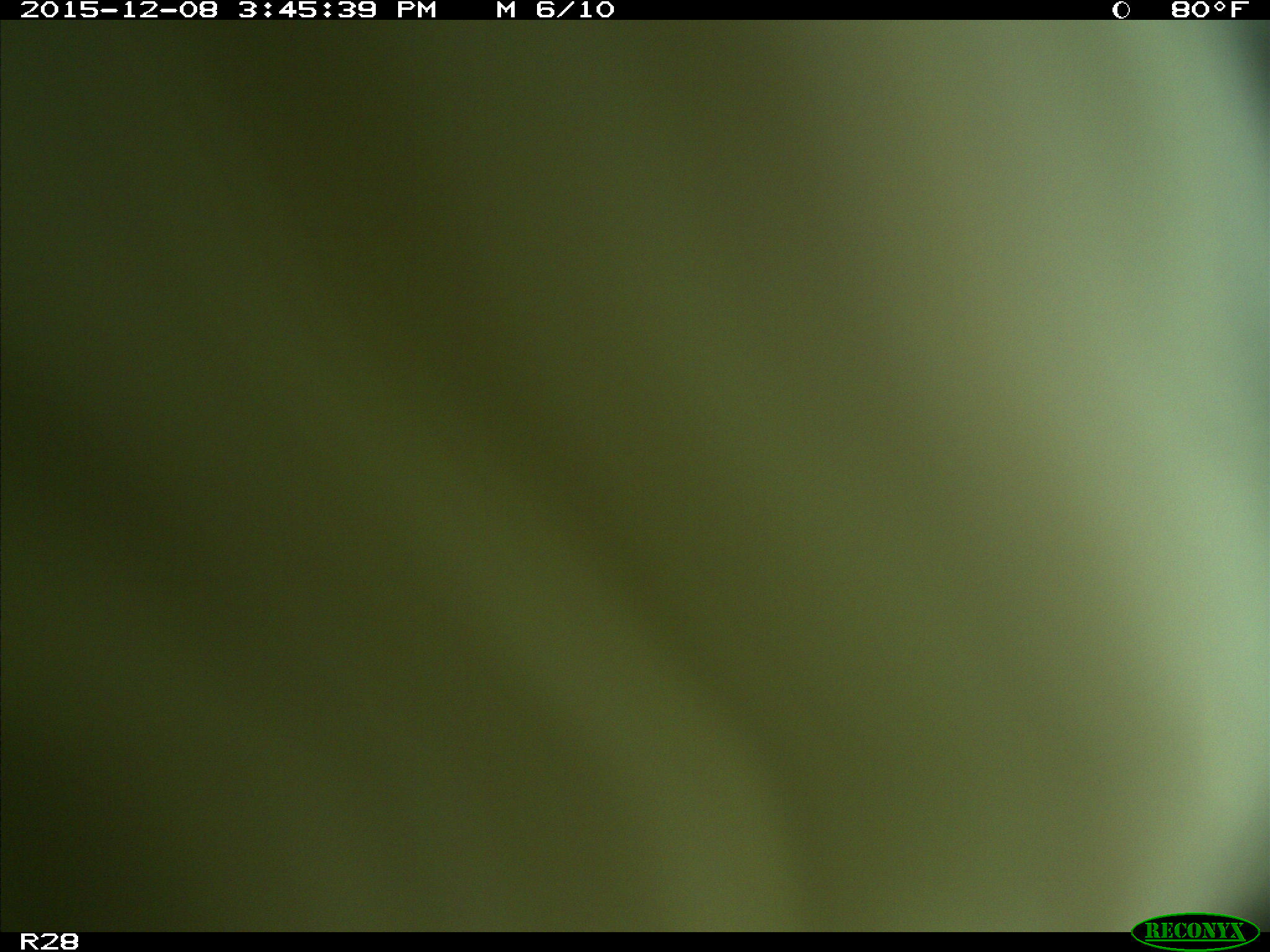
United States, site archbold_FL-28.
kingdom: Animalia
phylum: Chordata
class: Mammalia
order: Artiodactyla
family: Bovidae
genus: Bos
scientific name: Bos taurus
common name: domestic cow